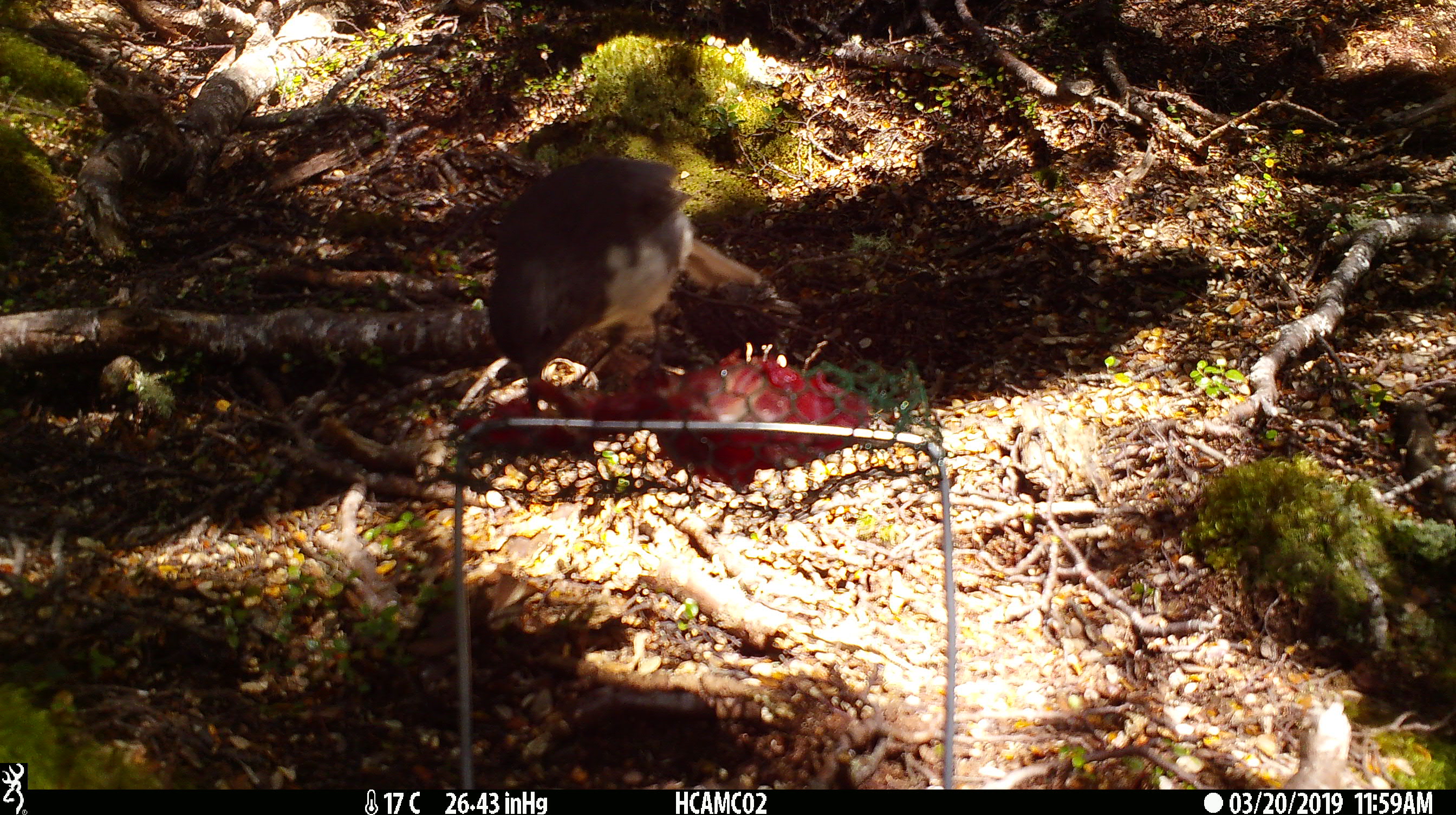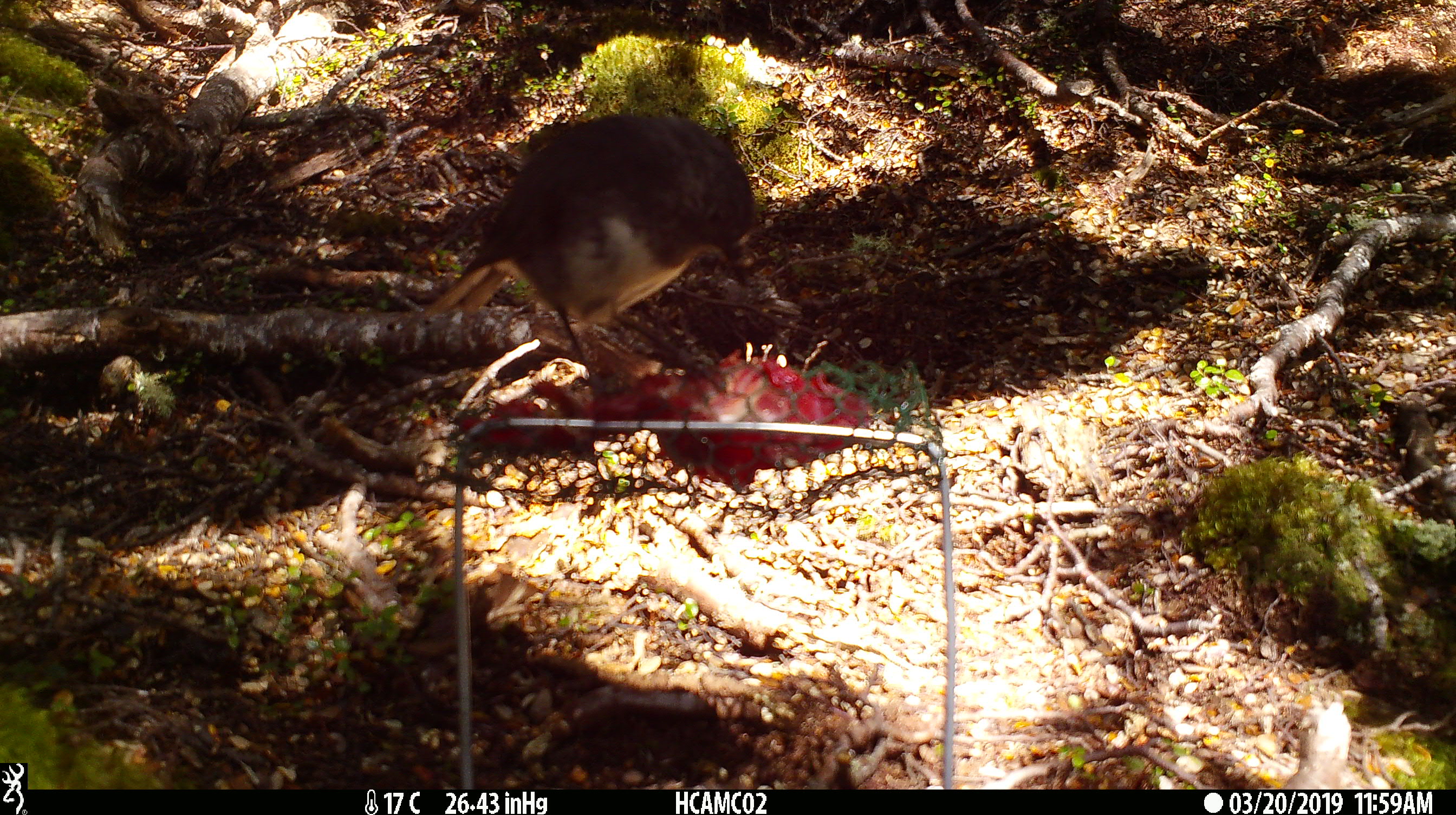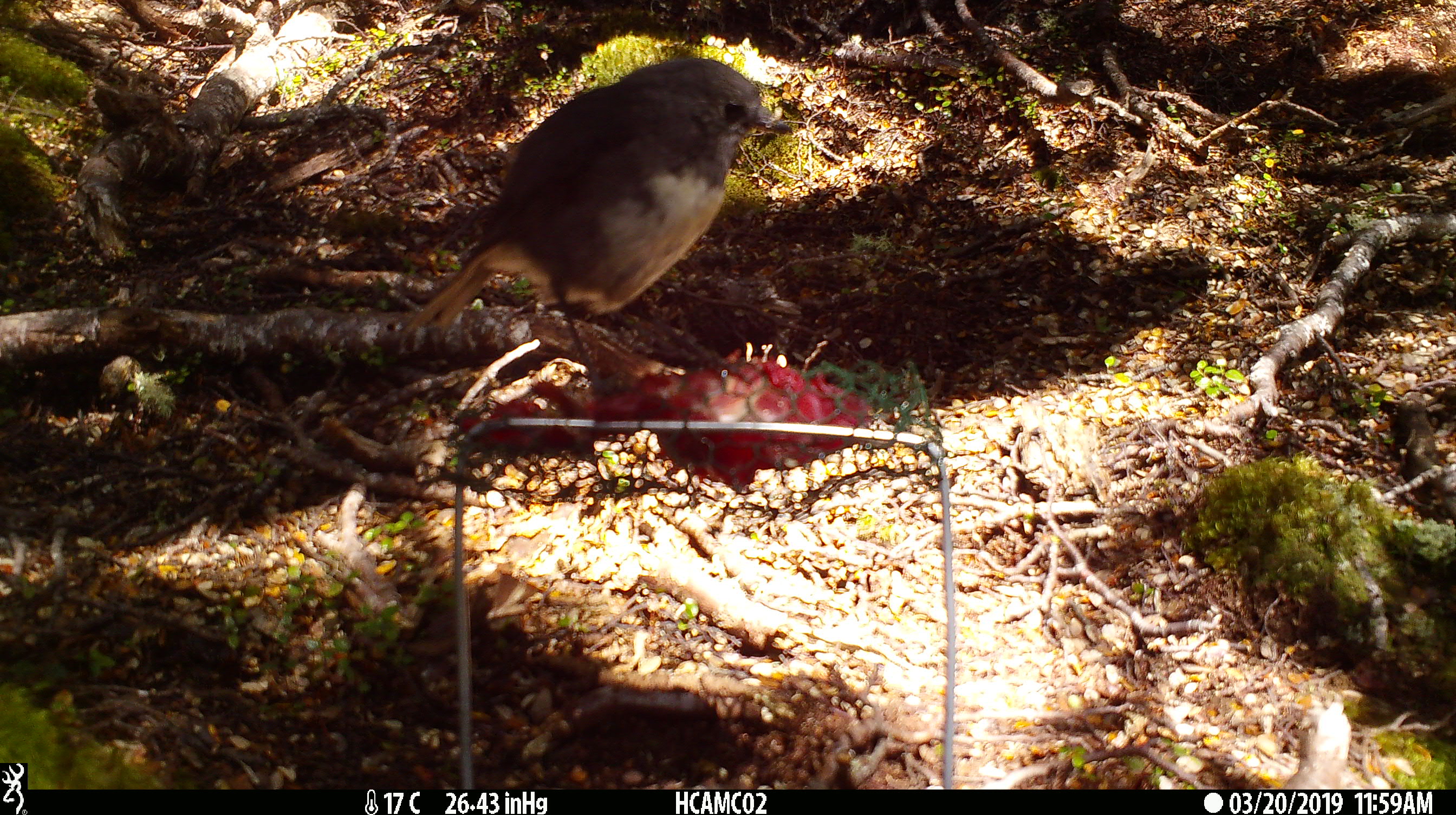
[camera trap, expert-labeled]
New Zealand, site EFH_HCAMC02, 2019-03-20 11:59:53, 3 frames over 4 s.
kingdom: Animalia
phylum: Chordata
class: Aves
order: Passeriformes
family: Petroicidae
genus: Petroica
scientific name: Petroica australis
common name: new zealand robin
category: robin